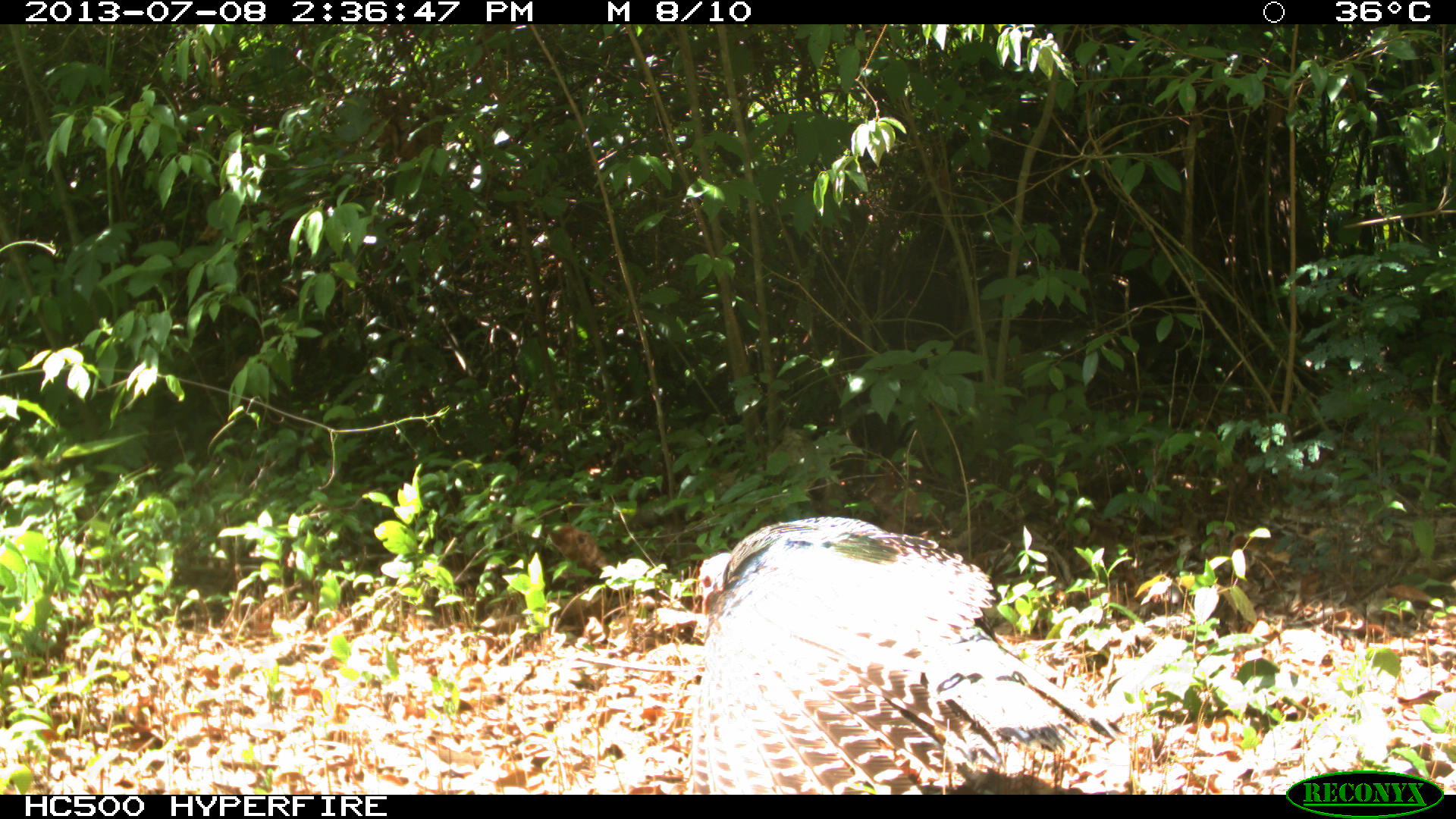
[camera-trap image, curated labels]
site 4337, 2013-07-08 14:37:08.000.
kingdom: Animalia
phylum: Chordata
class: Aves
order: Galliformes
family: Phasianidae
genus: Meleagris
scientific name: Meleagris ocellata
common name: ocellated turkey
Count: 1.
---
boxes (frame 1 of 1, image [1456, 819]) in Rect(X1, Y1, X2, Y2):
meleagris ocellata: Rect(688, 513, 1113, 795)